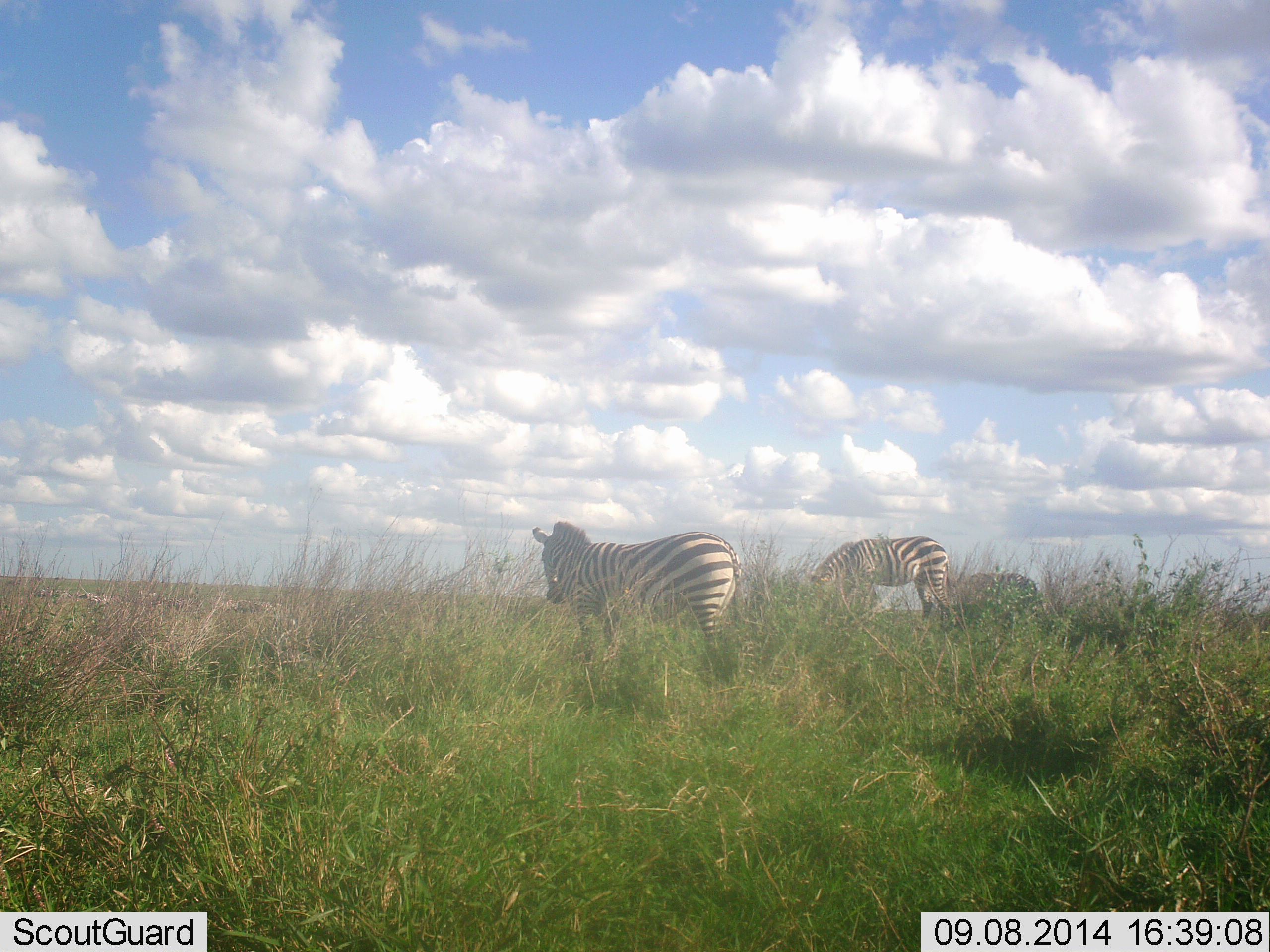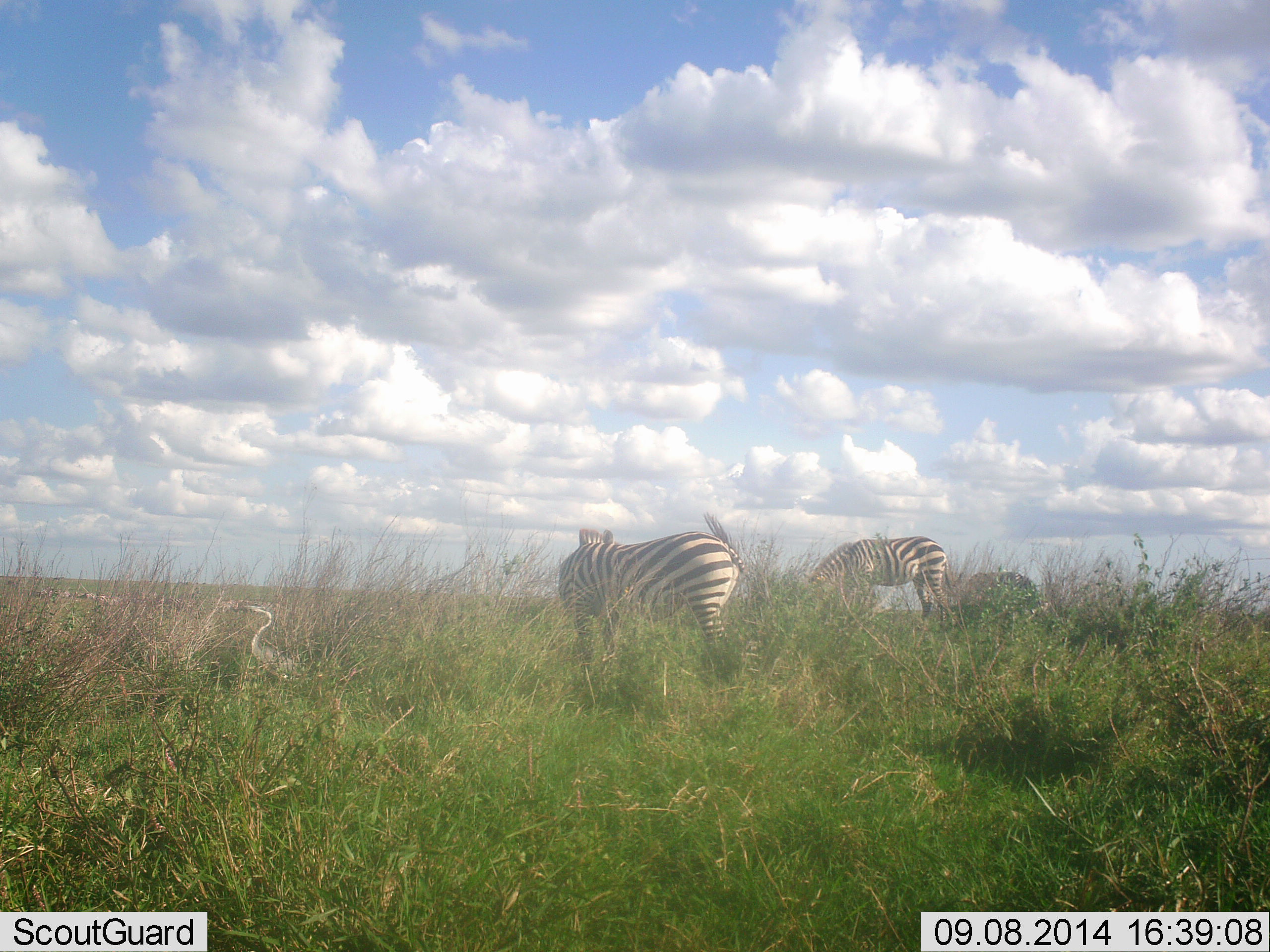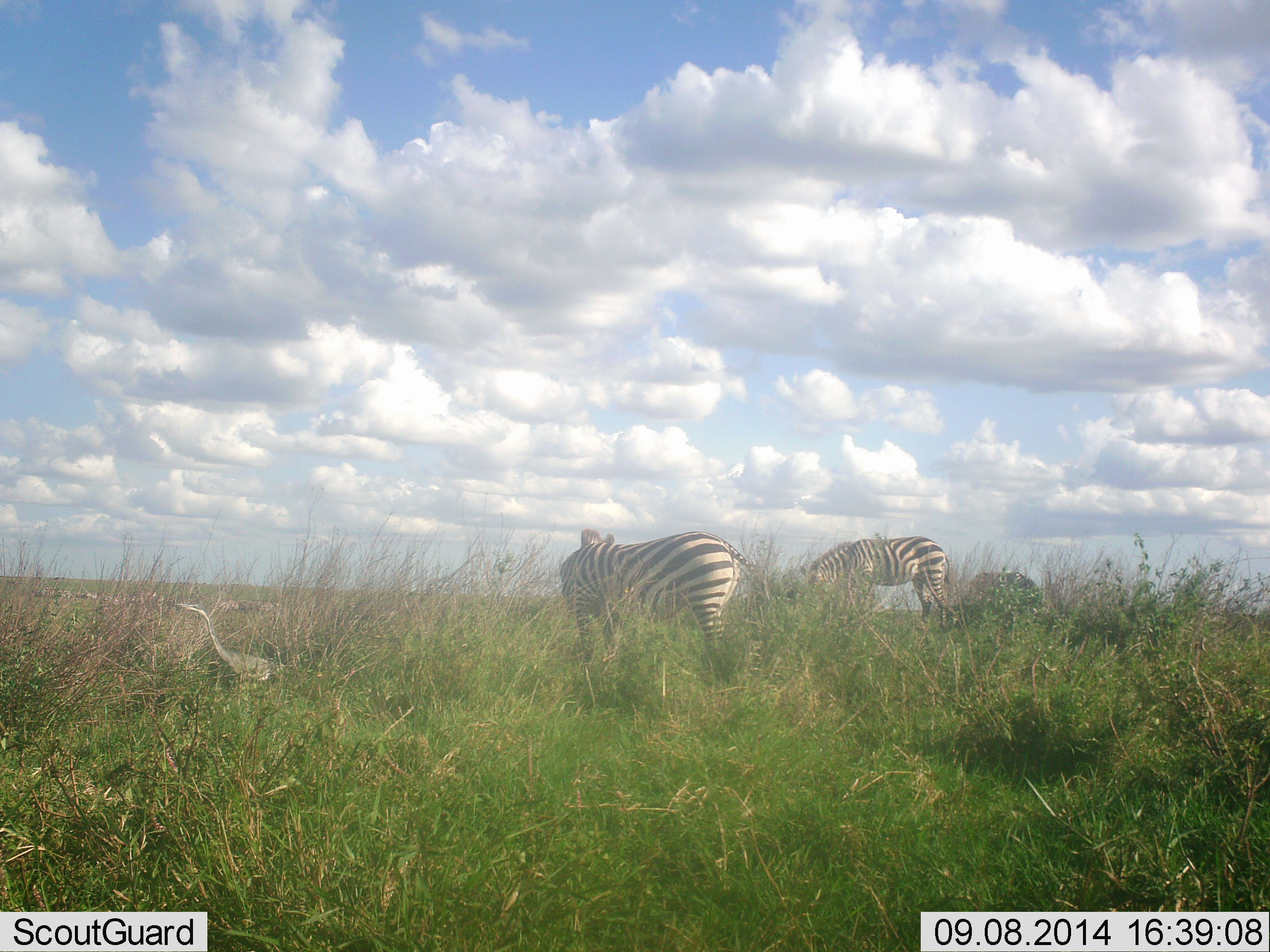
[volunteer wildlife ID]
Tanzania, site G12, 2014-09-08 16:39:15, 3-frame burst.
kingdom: Animalia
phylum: Chordata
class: Mammalia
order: Perissodactyla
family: Equidae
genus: Equus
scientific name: Equus quagga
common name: plains zebra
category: zebra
Zebra (plains zebra) (Equus quagga), count 2. Behavior (volunteer vote fractions): standing 33%, resting 6%, moving 17%, interacting 6%. Young present (vote fraction): 0%. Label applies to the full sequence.